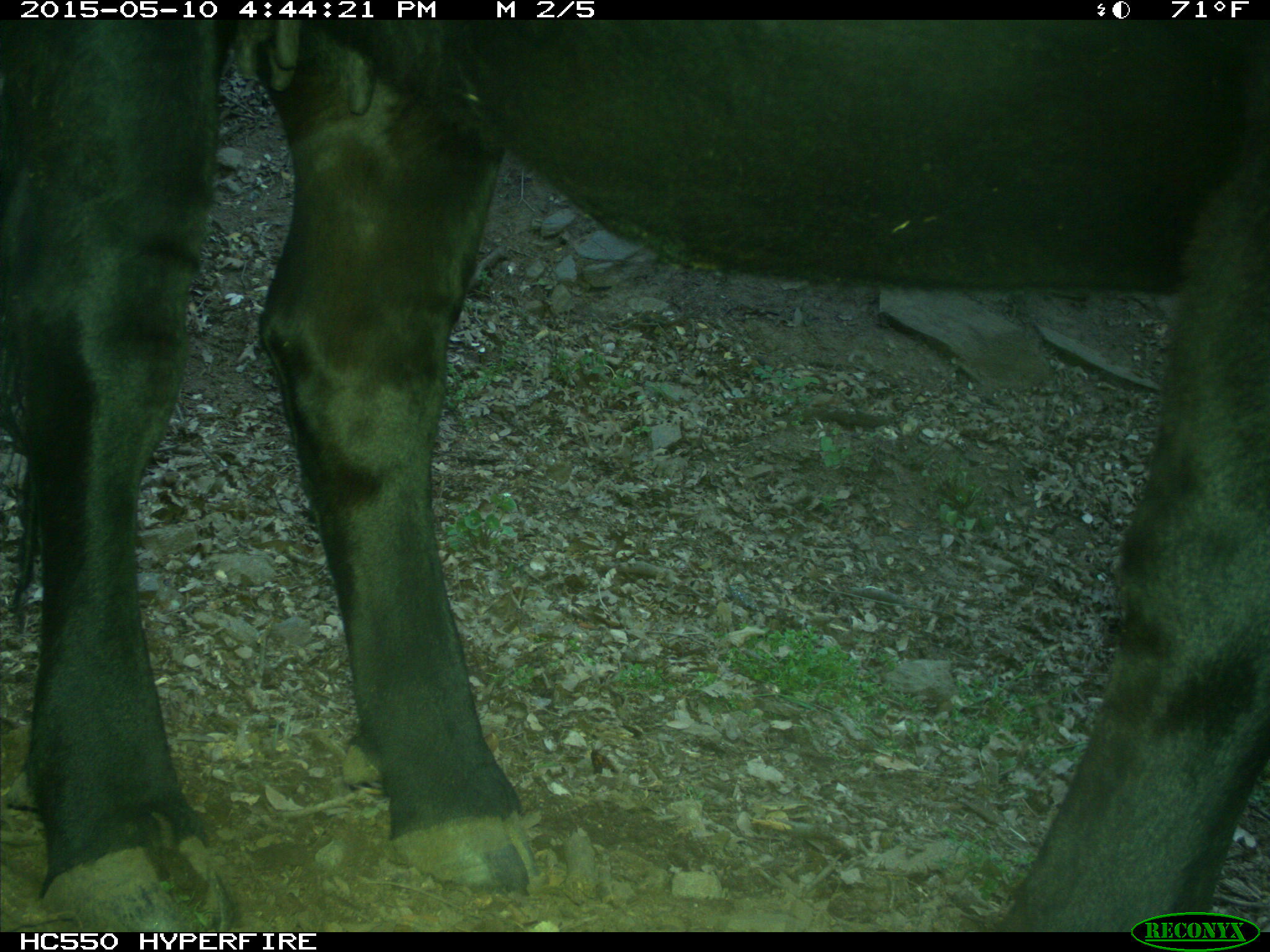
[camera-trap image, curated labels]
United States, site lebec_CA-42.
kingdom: Animalia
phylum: Chordata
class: Mammalia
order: Artiodactyla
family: Bovidae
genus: Bos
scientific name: Bos taurus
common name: domestic cow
Bos taurus (domestic cow).